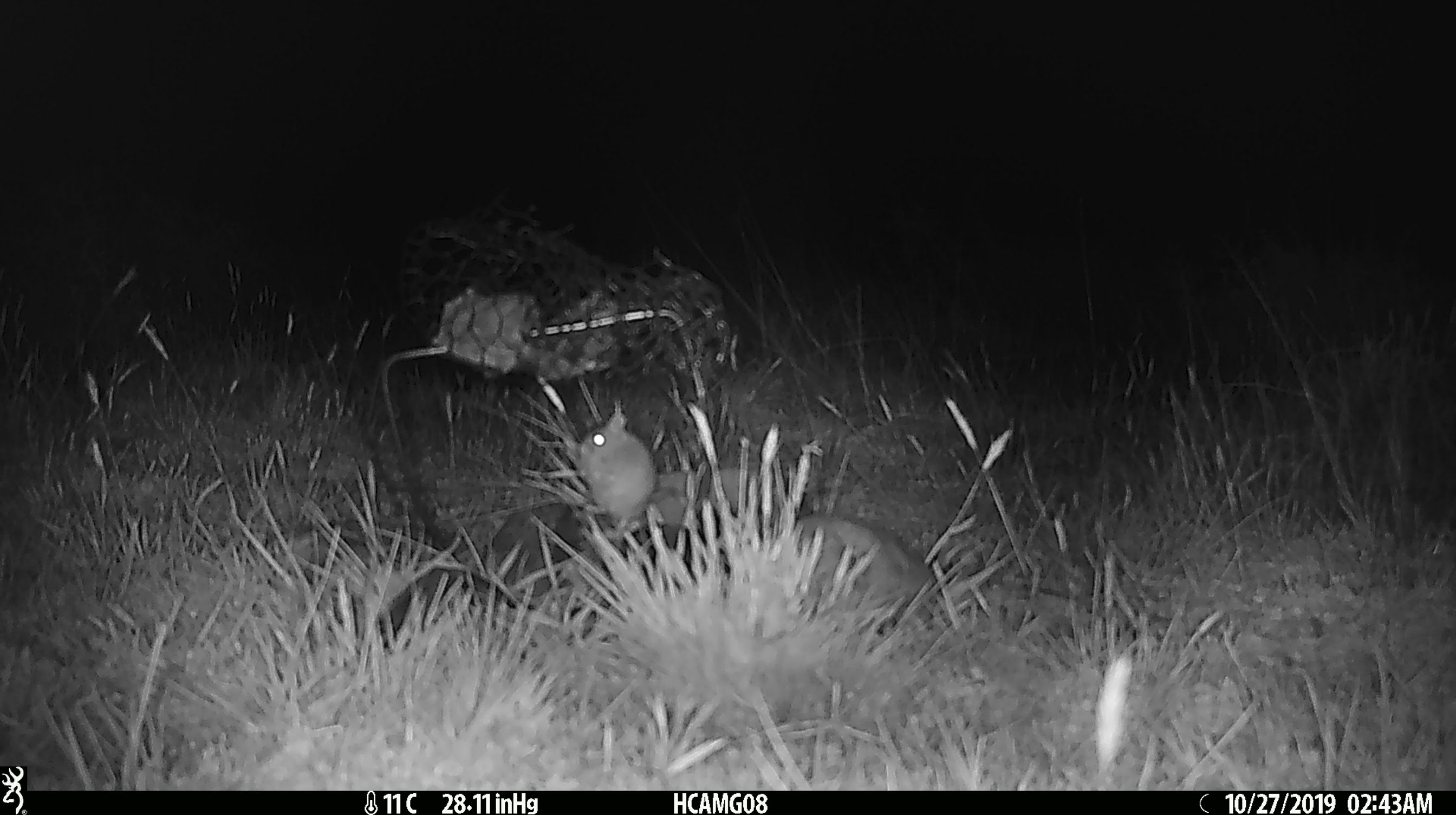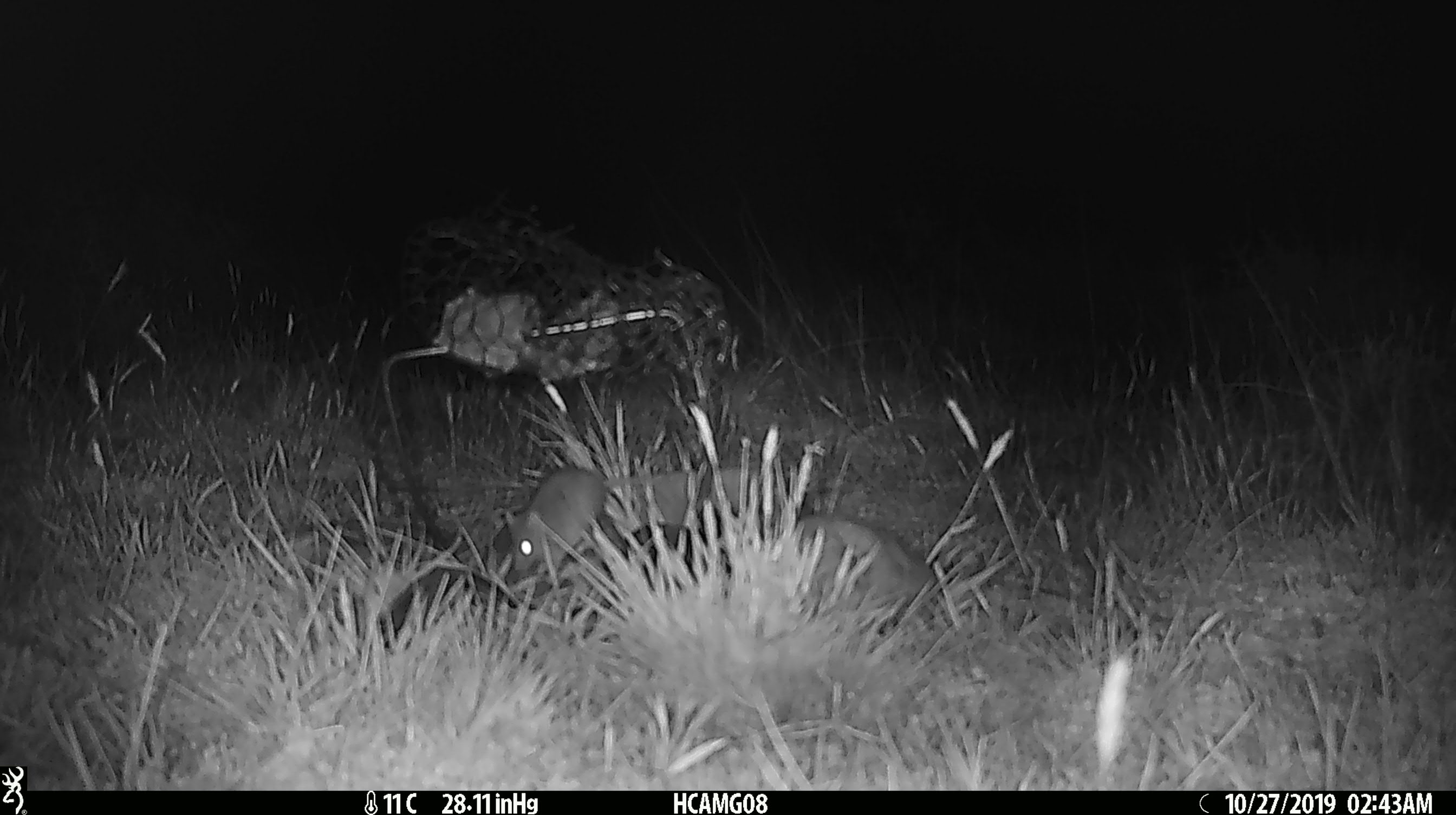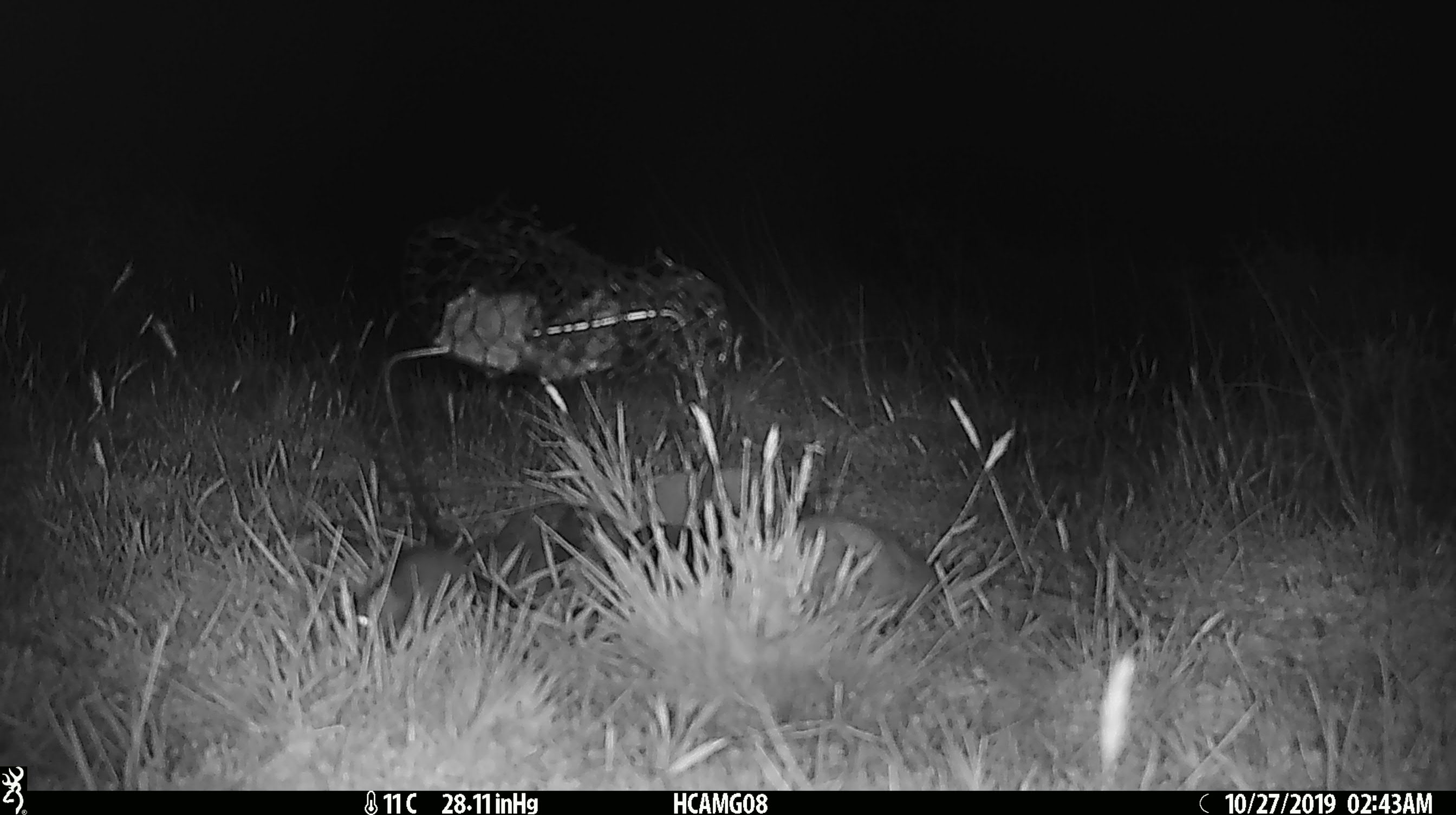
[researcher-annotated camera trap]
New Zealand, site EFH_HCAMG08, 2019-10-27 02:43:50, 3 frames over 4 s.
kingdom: Animalia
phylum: Chordata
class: Mammalia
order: Rodentia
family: Muridae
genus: Mus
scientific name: Mus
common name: mouse